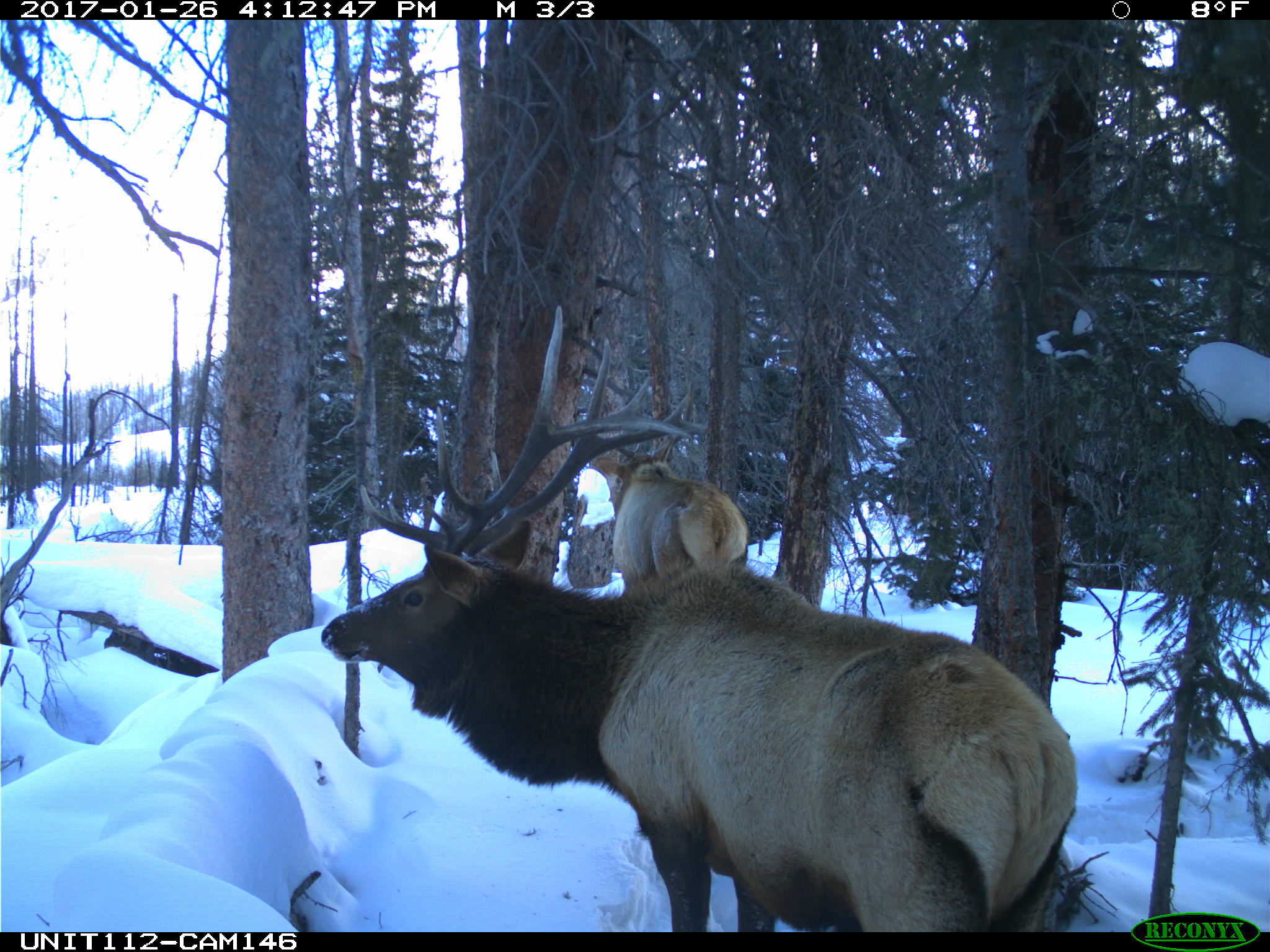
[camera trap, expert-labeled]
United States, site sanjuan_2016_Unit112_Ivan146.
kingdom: Animalia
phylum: Chordata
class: Mammalia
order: Artiodactyla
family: Cervidae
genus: Cervus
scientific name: Cervus elaphus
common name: red deer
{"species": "Cervus elaphus (red deer)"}